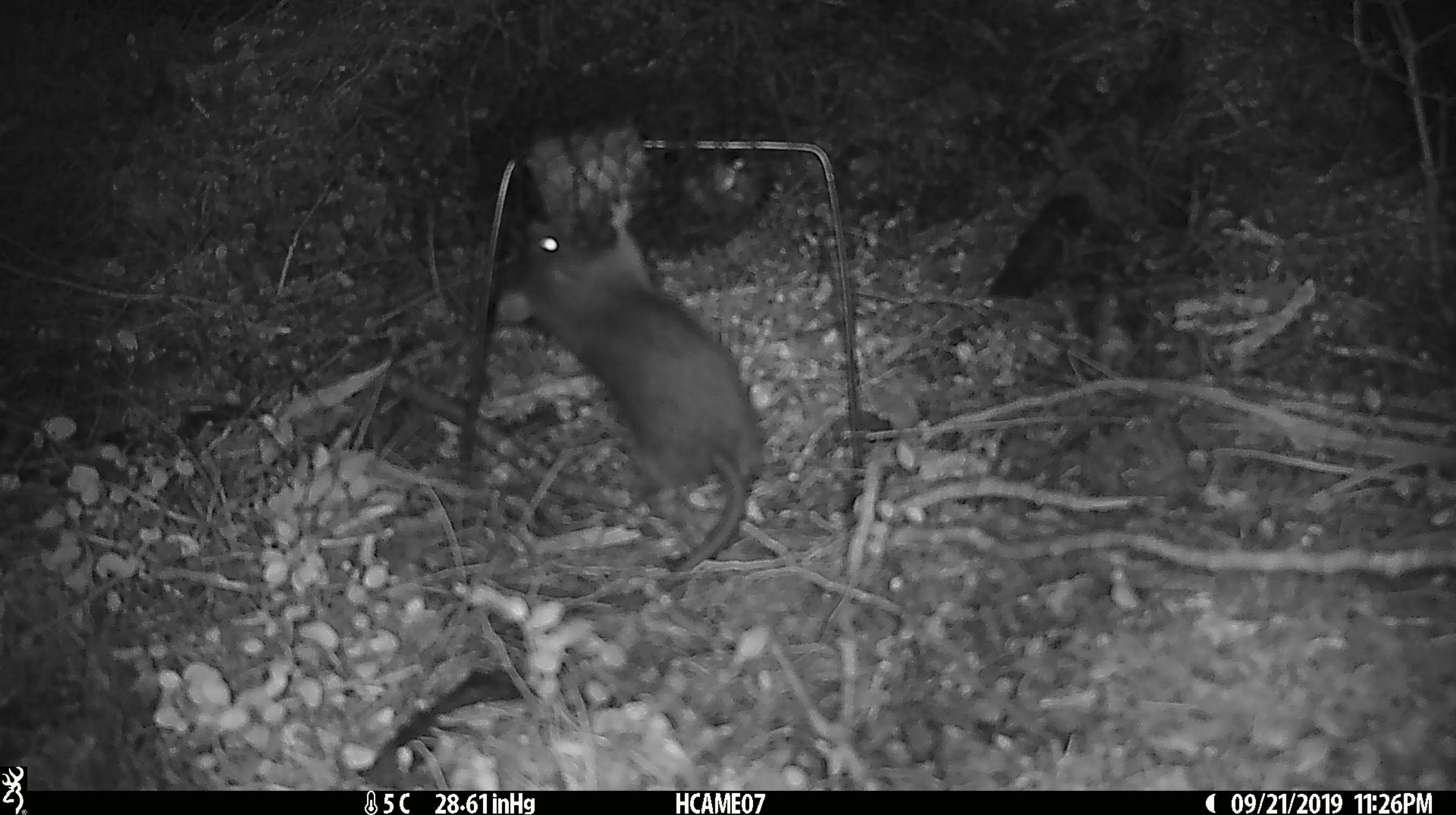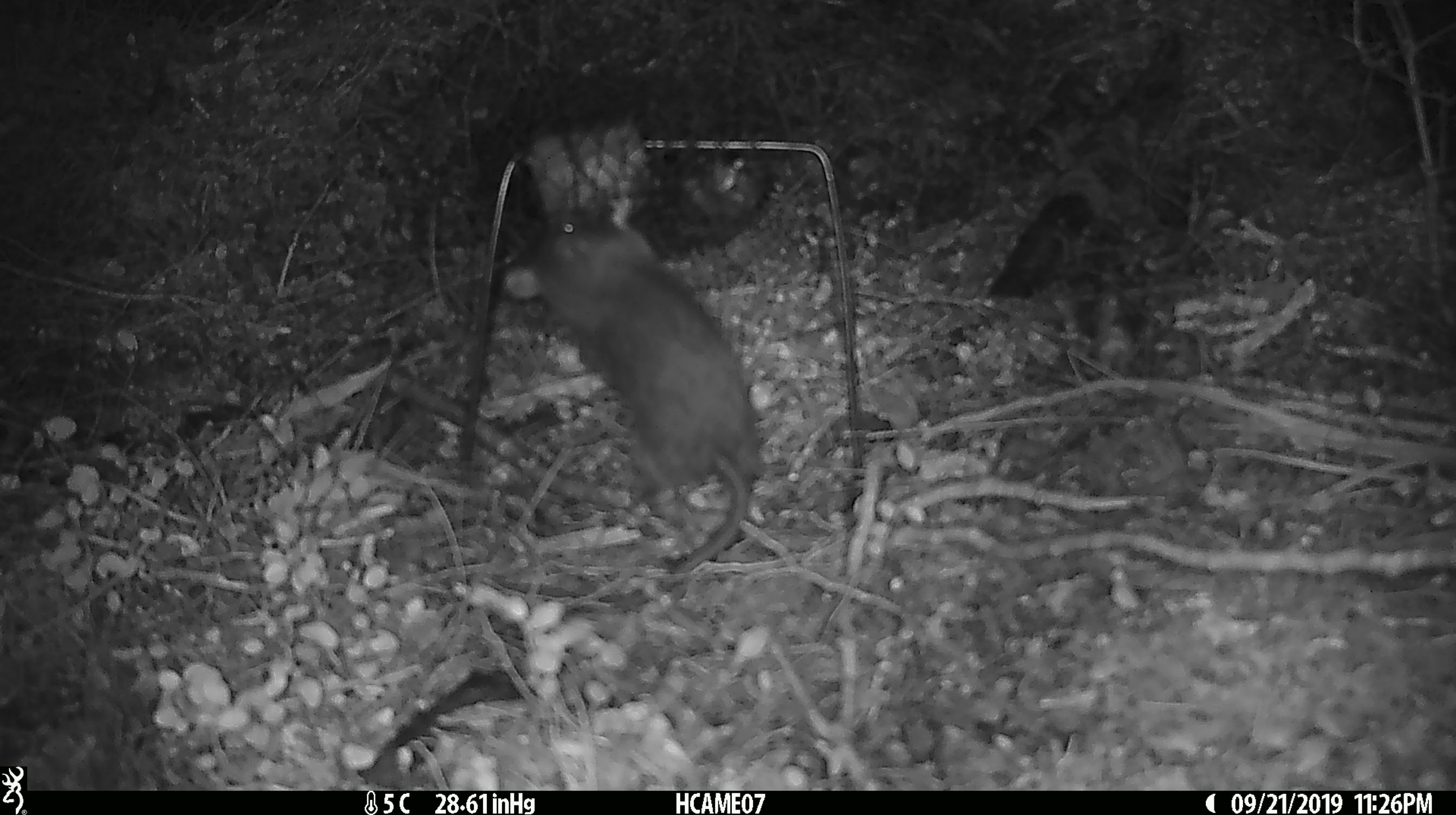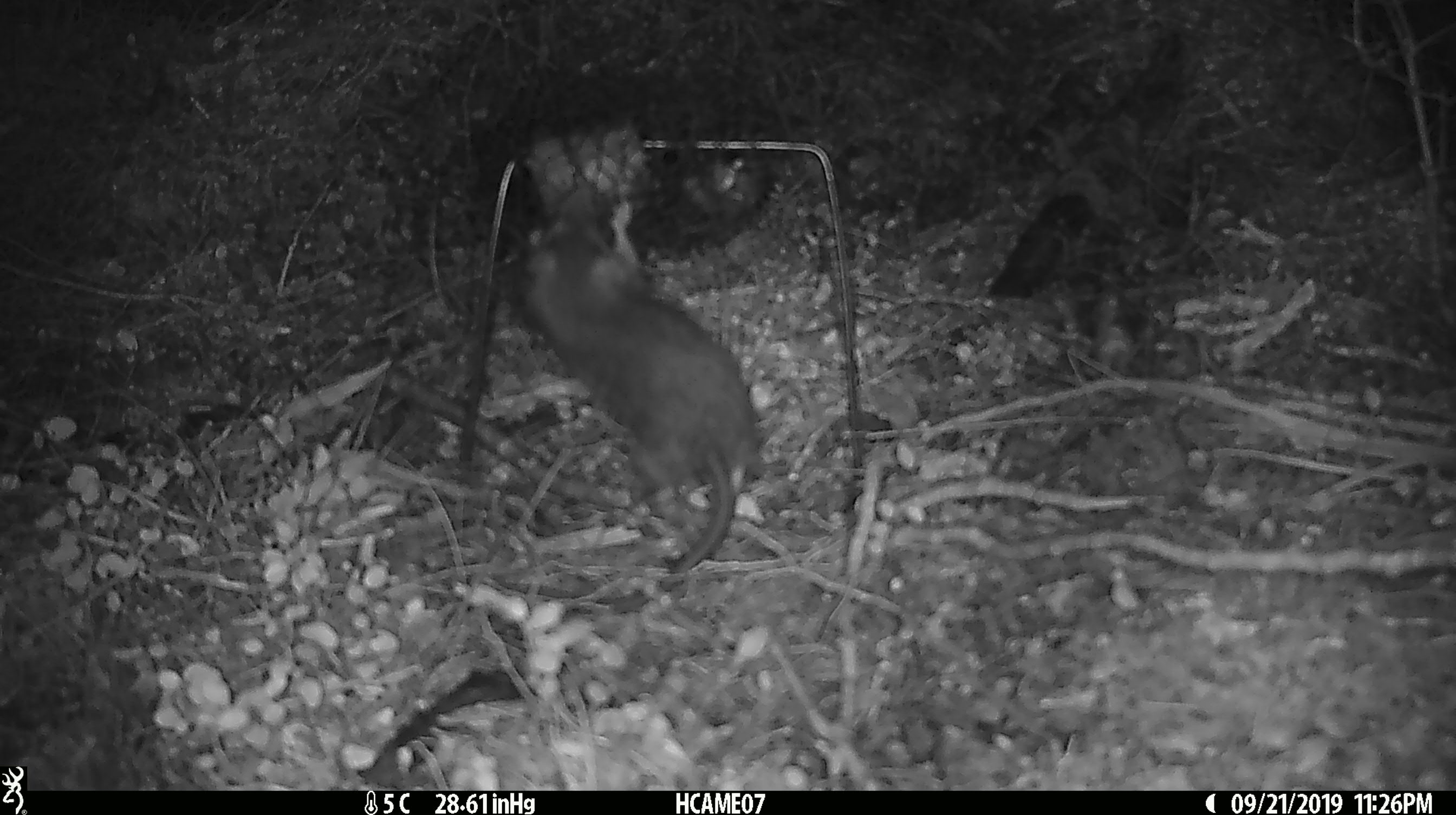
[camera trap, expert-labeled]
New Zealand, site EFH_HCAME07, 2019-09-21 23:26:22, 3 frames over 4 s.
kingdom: Animalia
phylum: Chordata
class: Mammalia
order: Rodentia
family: Muridae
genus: Rattus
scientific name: Rattus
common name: rat